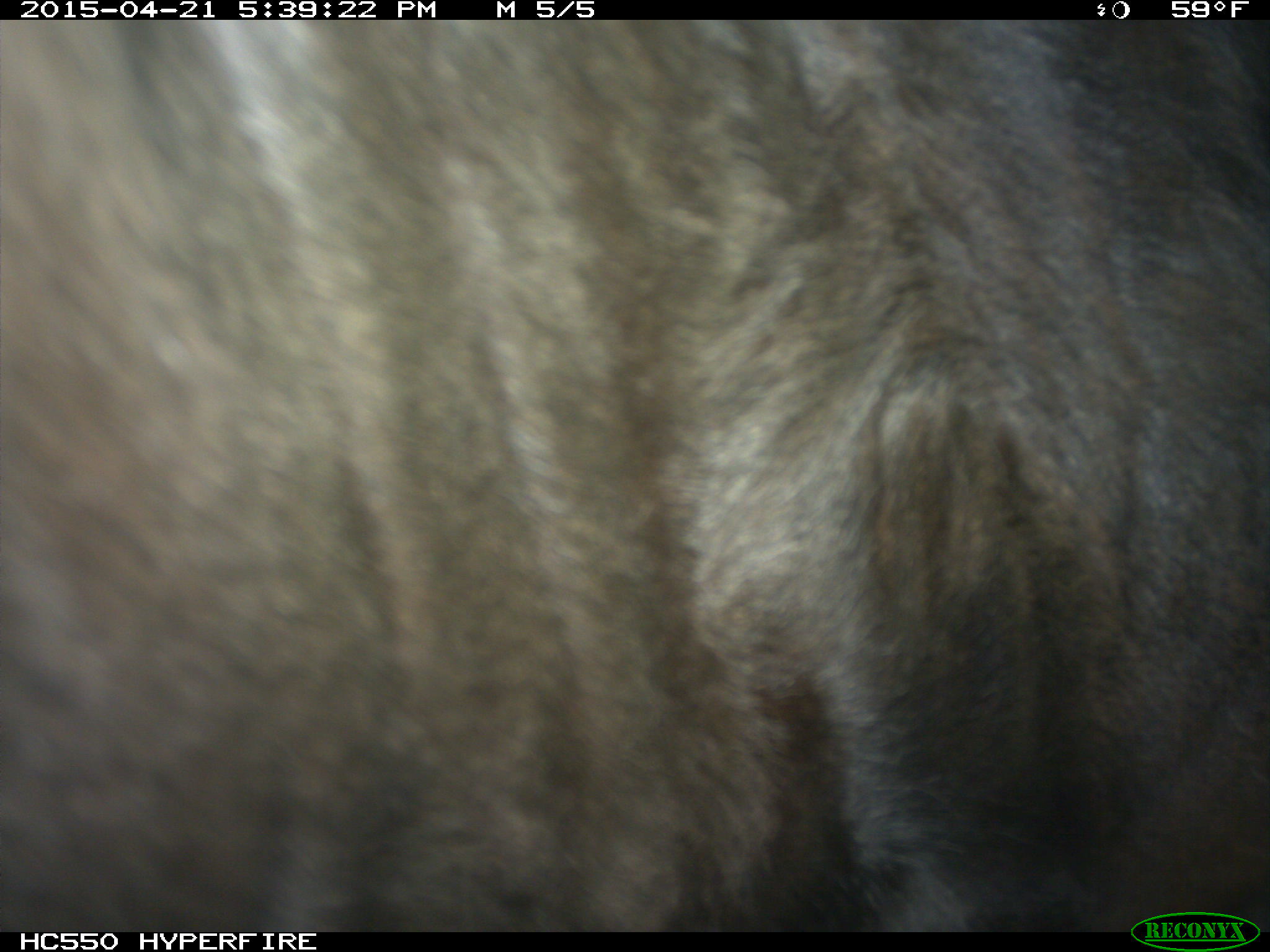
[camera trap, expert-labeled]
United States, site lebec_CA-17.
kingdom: Animalia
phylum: Chordata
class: Mammalia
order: Artiodactyla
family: Bovidae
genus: Bos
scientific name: Bos taurus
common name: domestic cow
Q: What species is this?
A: Bos taurus (domestic cow).